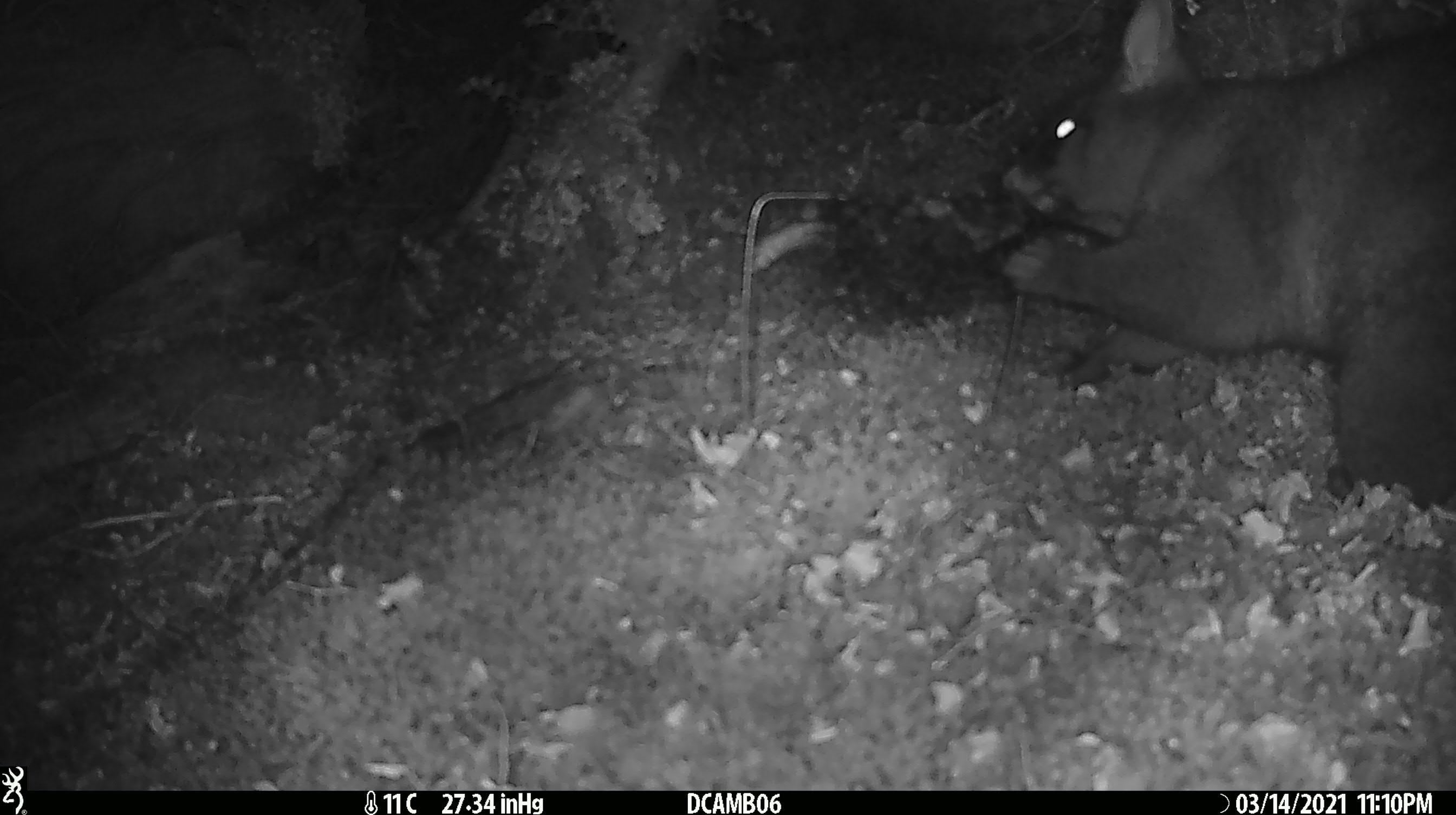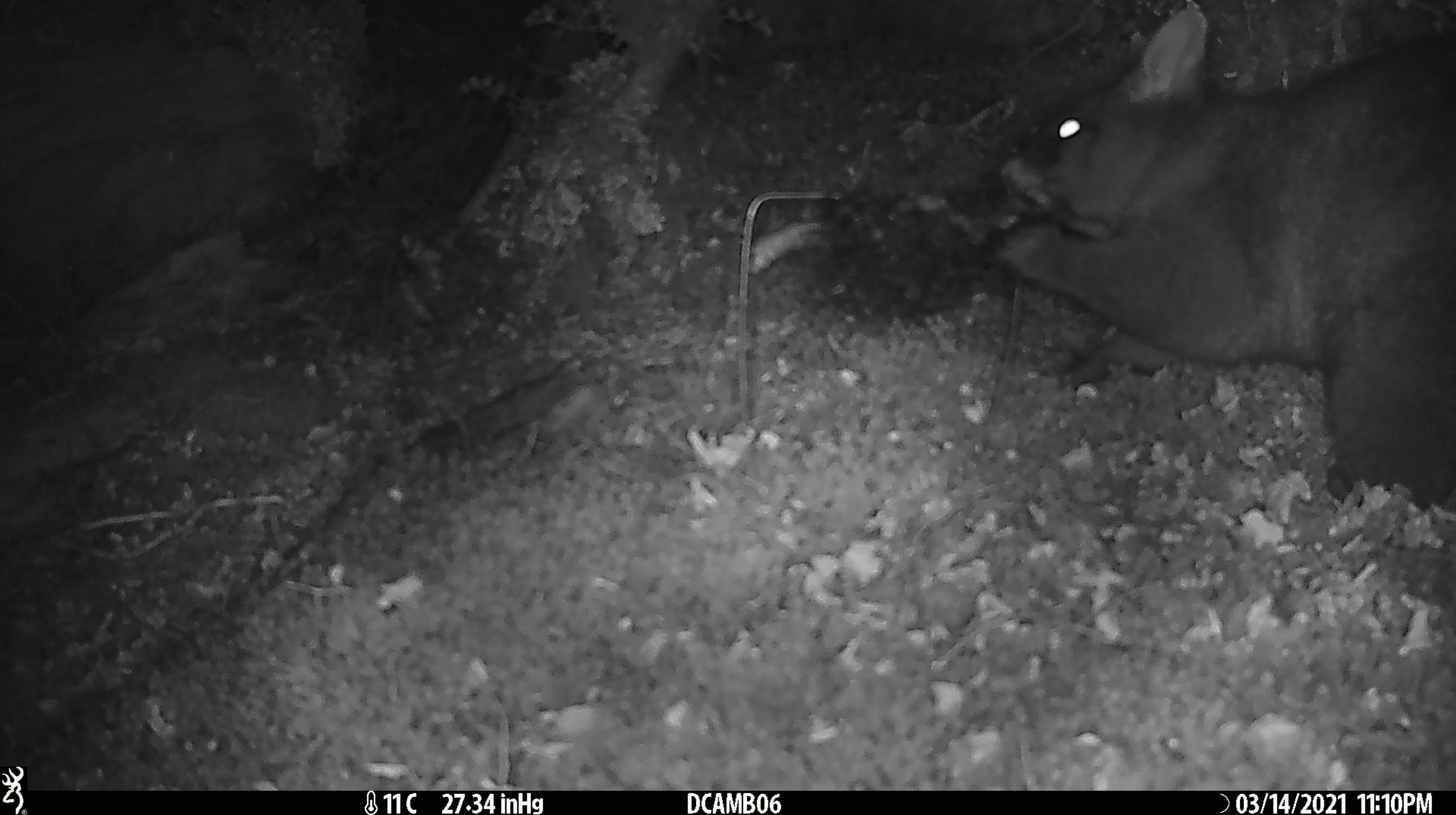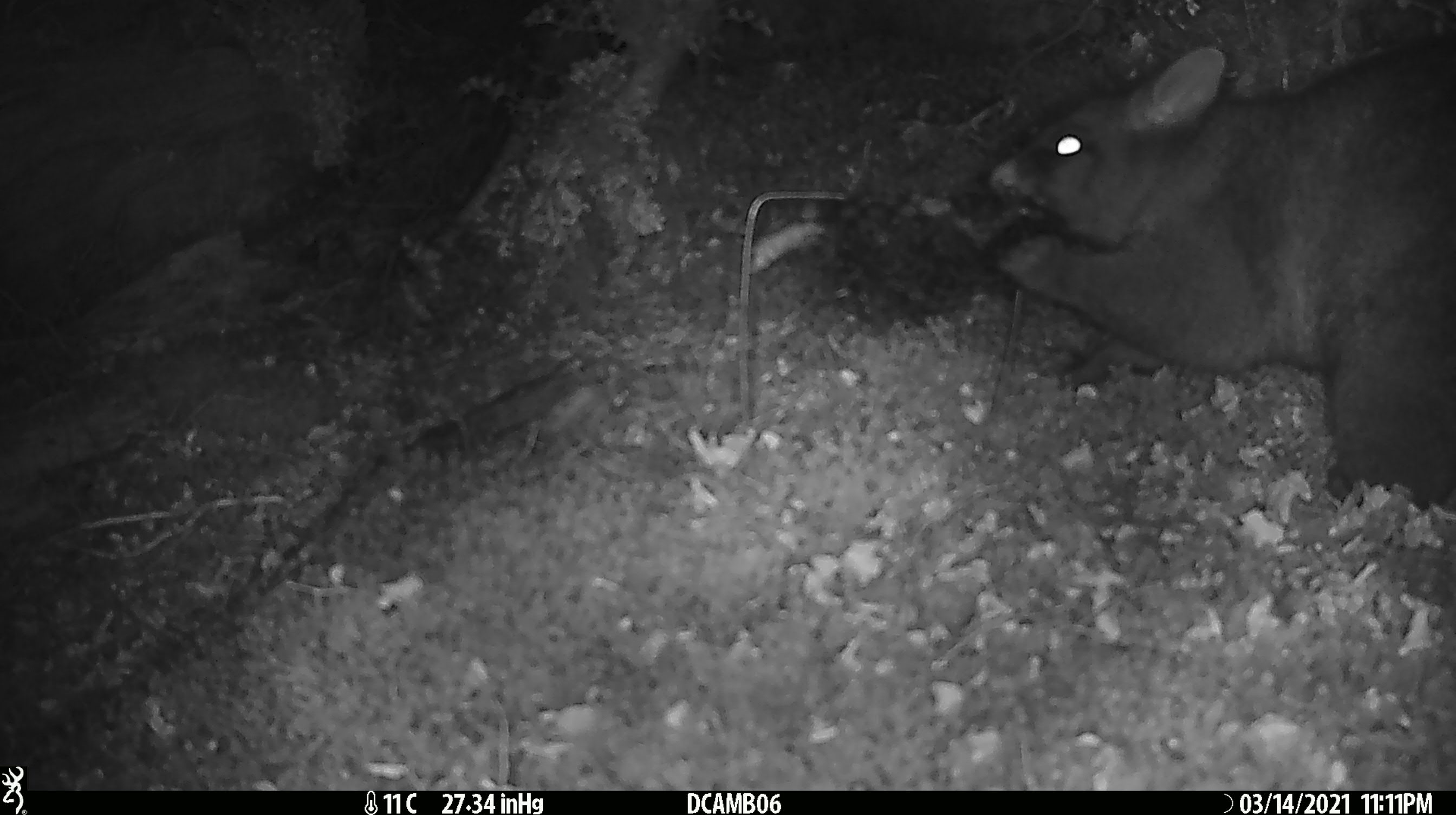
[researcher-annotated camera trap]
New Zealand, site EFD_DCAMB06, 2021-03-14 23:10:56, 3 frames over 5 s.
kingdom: Animalia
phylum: Chordata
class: Mammalia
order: Diprotodontia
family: Phalangeridae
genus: Trichosurus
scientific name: Trichosurus vulpecula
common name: common brushtail possum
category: possum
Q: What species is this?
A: Possum (common brushtail possum) (Trichosurus vulpecula).